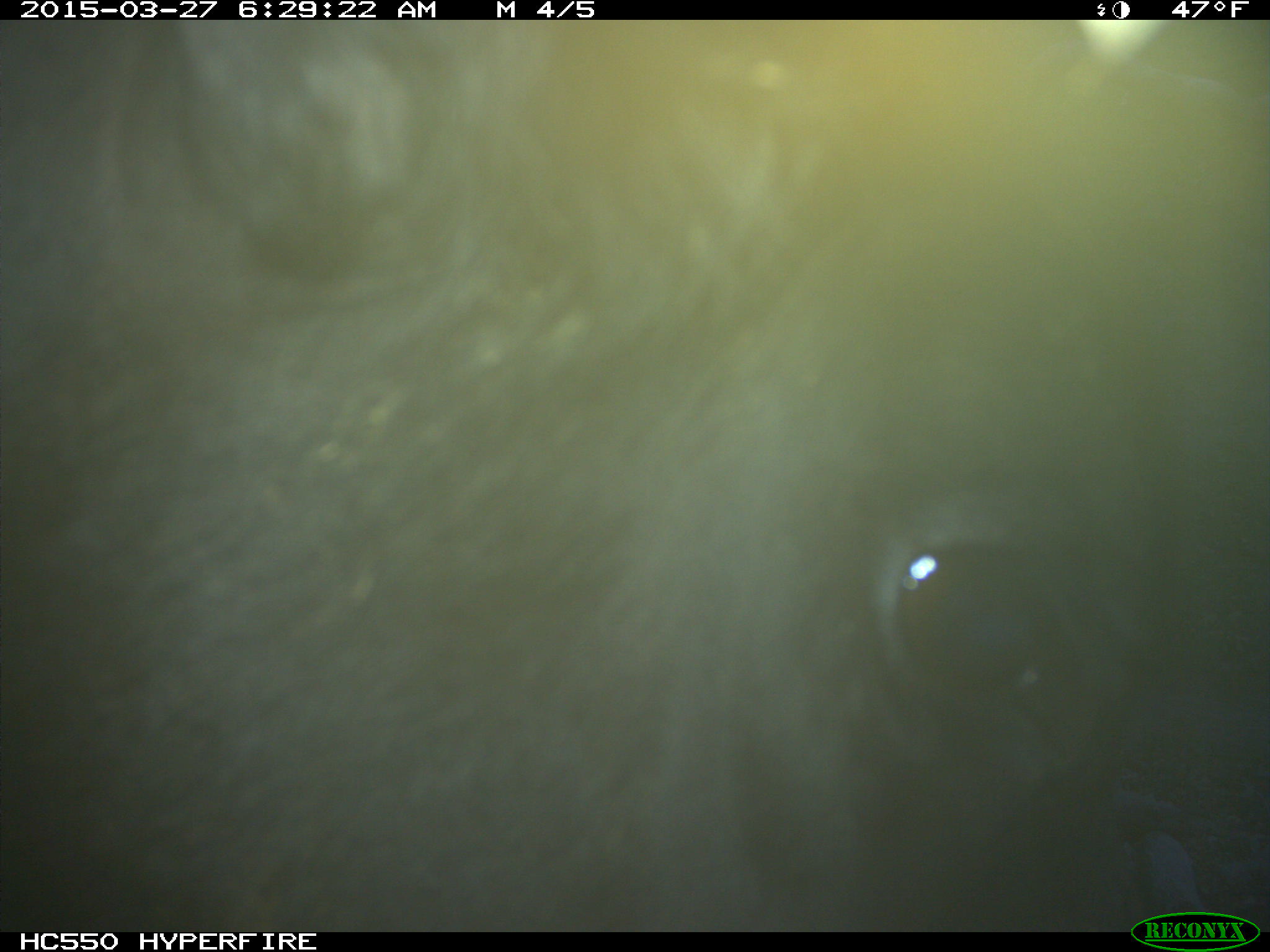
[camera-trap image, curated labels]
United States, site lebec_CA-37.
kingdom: Animalia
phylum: Chordata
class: Mammalia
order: Artiodactyla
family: Bovidae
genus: Bos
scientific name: Bos taurus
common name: domestic cow